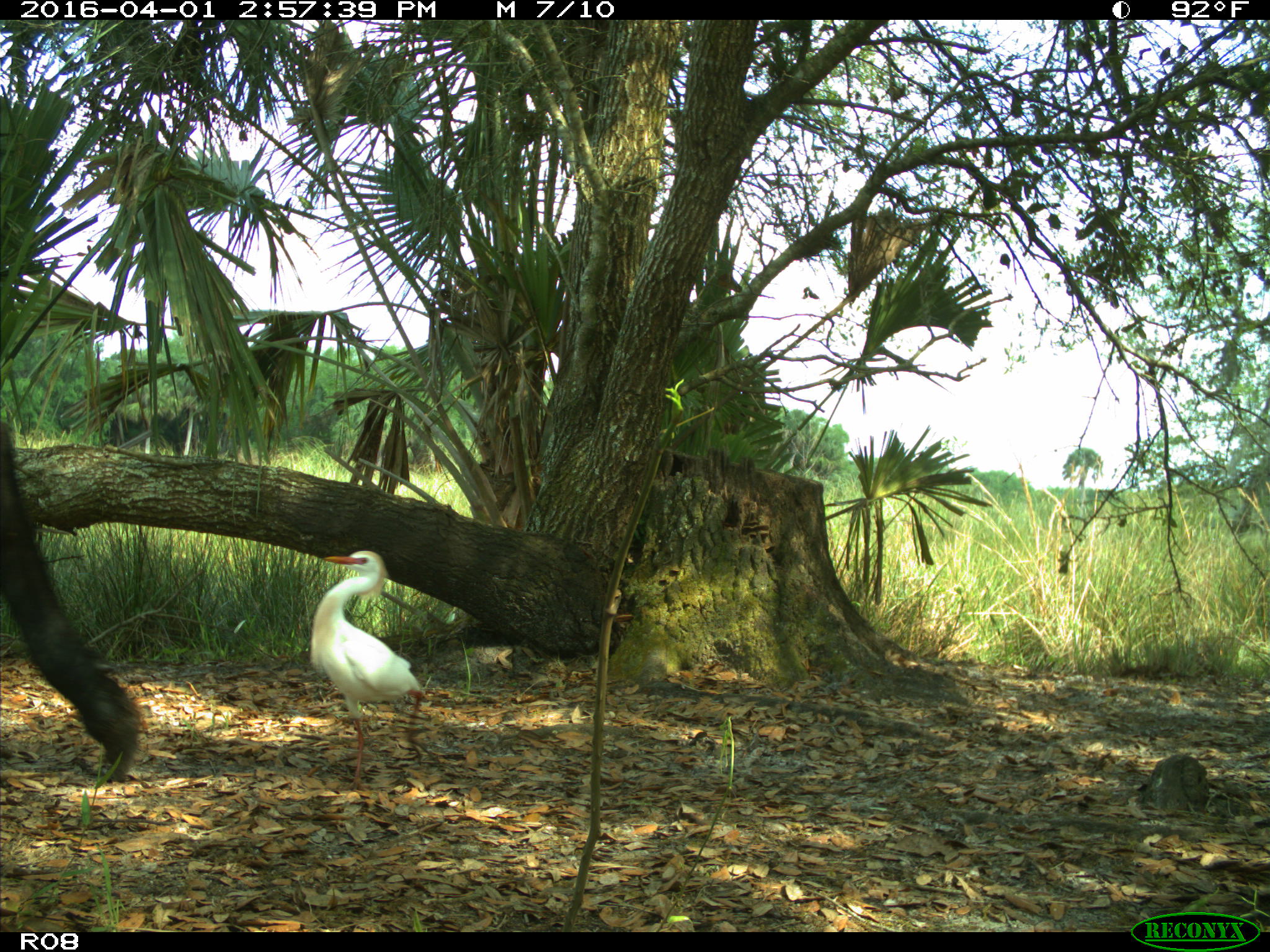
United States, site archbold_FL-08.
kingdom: Animalia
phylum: Chordata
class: Mammalia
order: Artiodactyla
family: Bovidae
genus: Bos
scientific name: Bos taurus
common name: domestic cow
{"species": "Bos taurus (domestic cow)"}